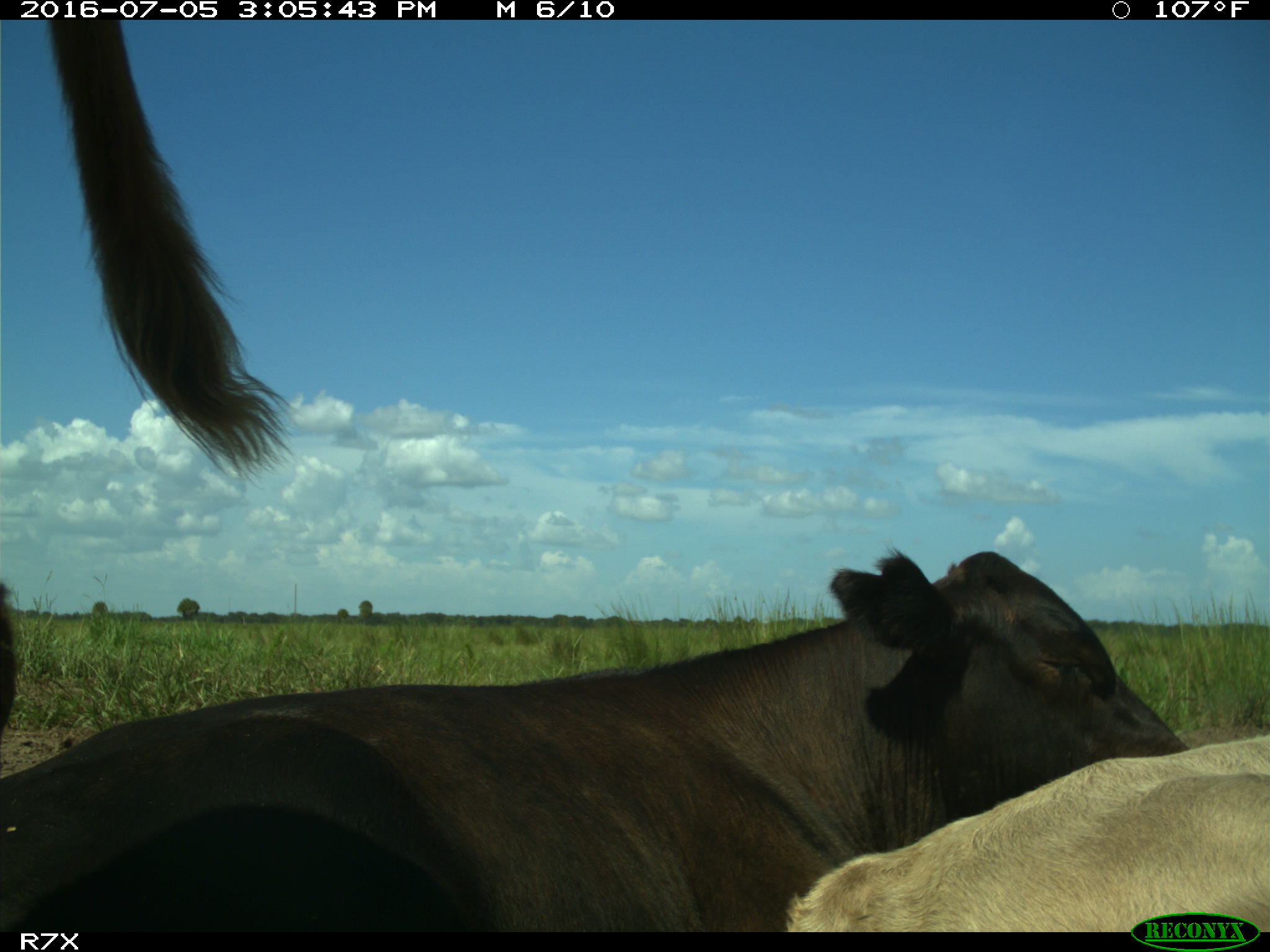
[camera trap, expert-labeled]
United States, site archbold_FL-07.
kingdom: Animalia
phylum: Chordata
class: Mammalia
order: Artiodactyla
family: Bovidae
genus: Bos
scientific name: Bos taurus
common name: domestic cow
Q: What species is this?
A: Bos taurus (domestic cow).